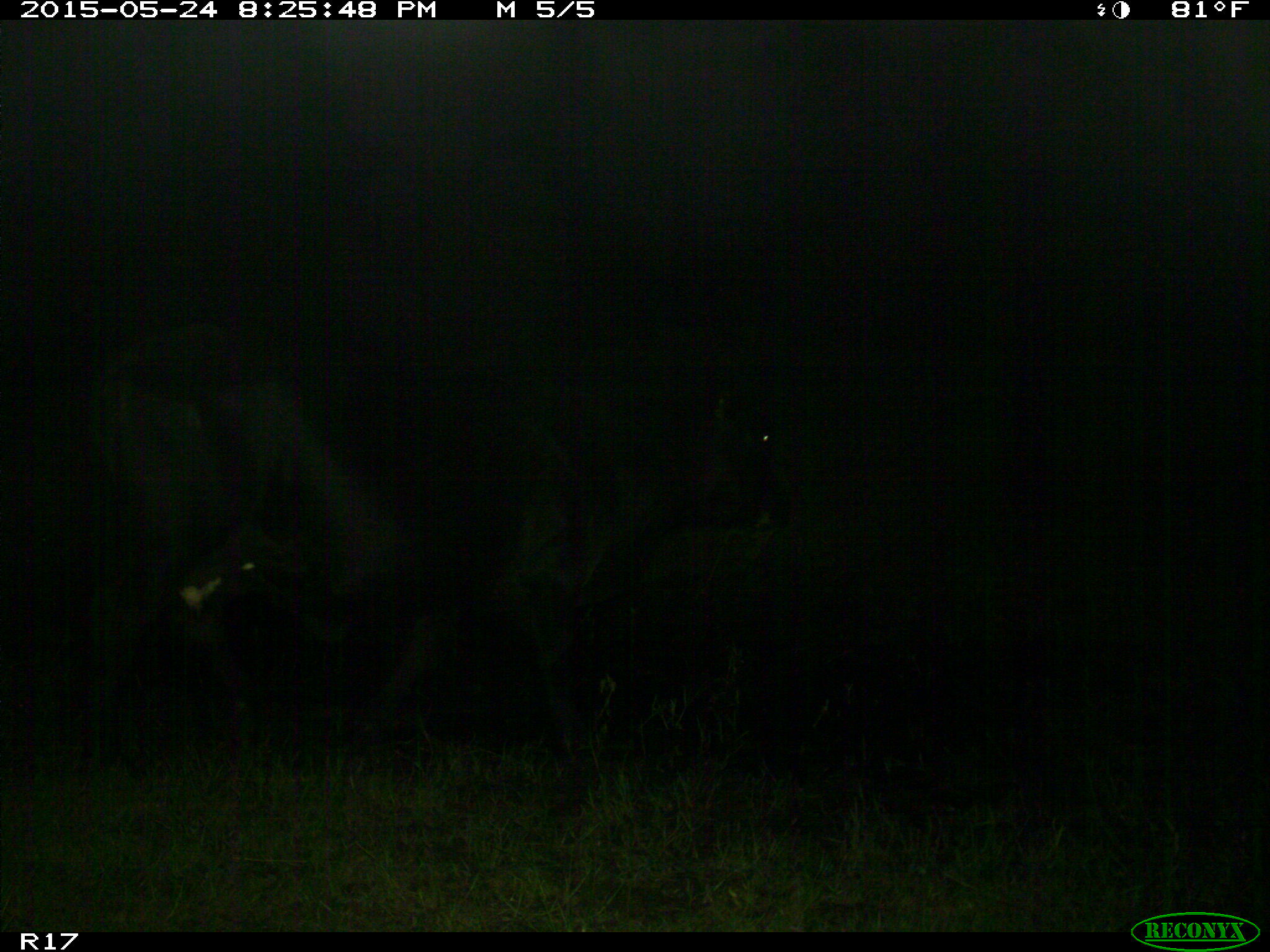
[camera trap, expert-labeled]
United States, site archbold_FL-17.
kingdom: Animalia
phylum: Chordata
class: Mammalia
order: Artiodactyla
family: Bovidae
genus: Bos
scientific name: Bos taurus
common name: domestic cow